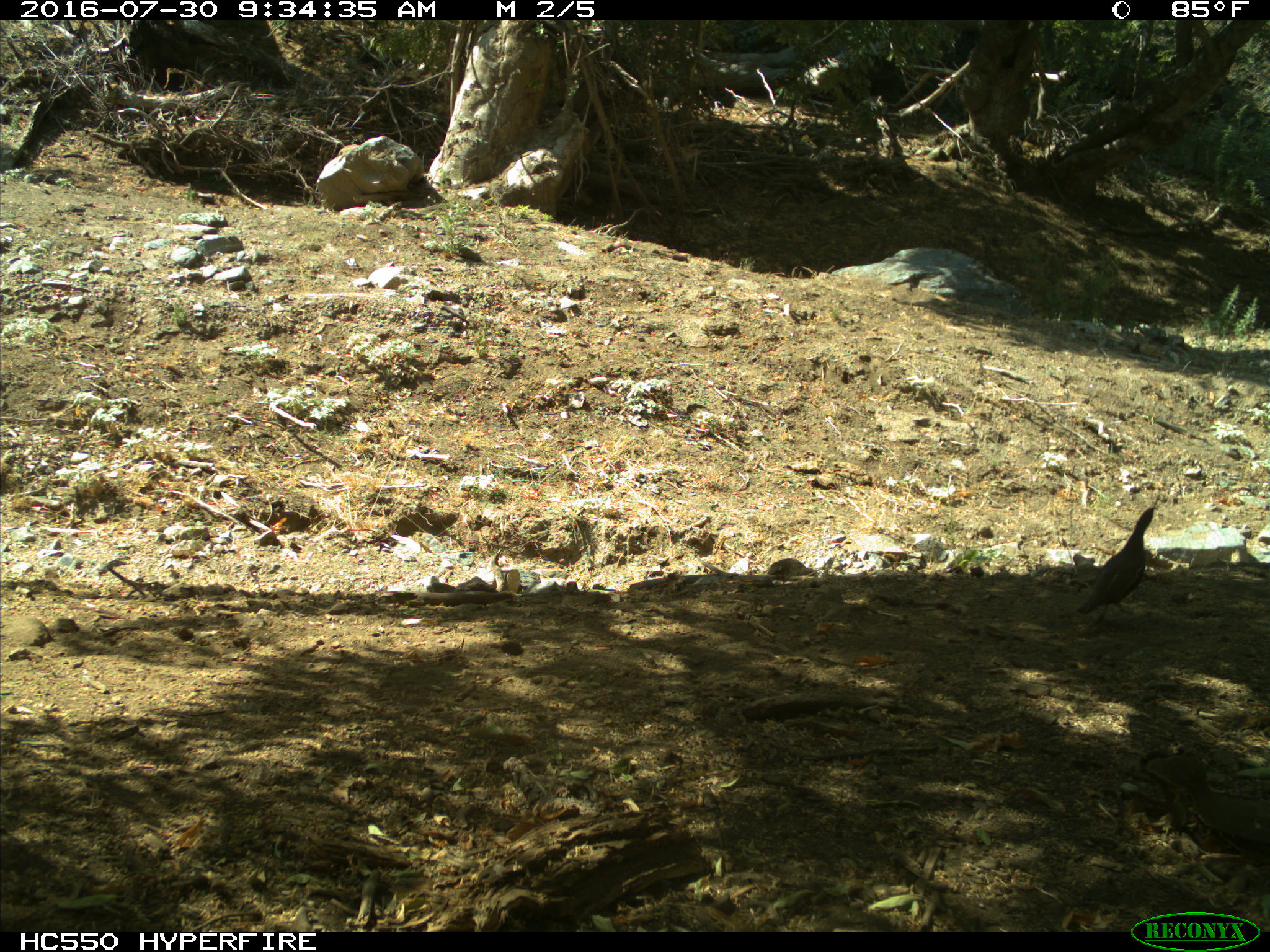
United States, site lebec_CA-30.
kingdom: Animalia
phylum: Chordata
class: Aves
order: Galliformes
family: Odontophoridae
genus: Callipepla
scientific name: Callipepla californica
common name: california quail